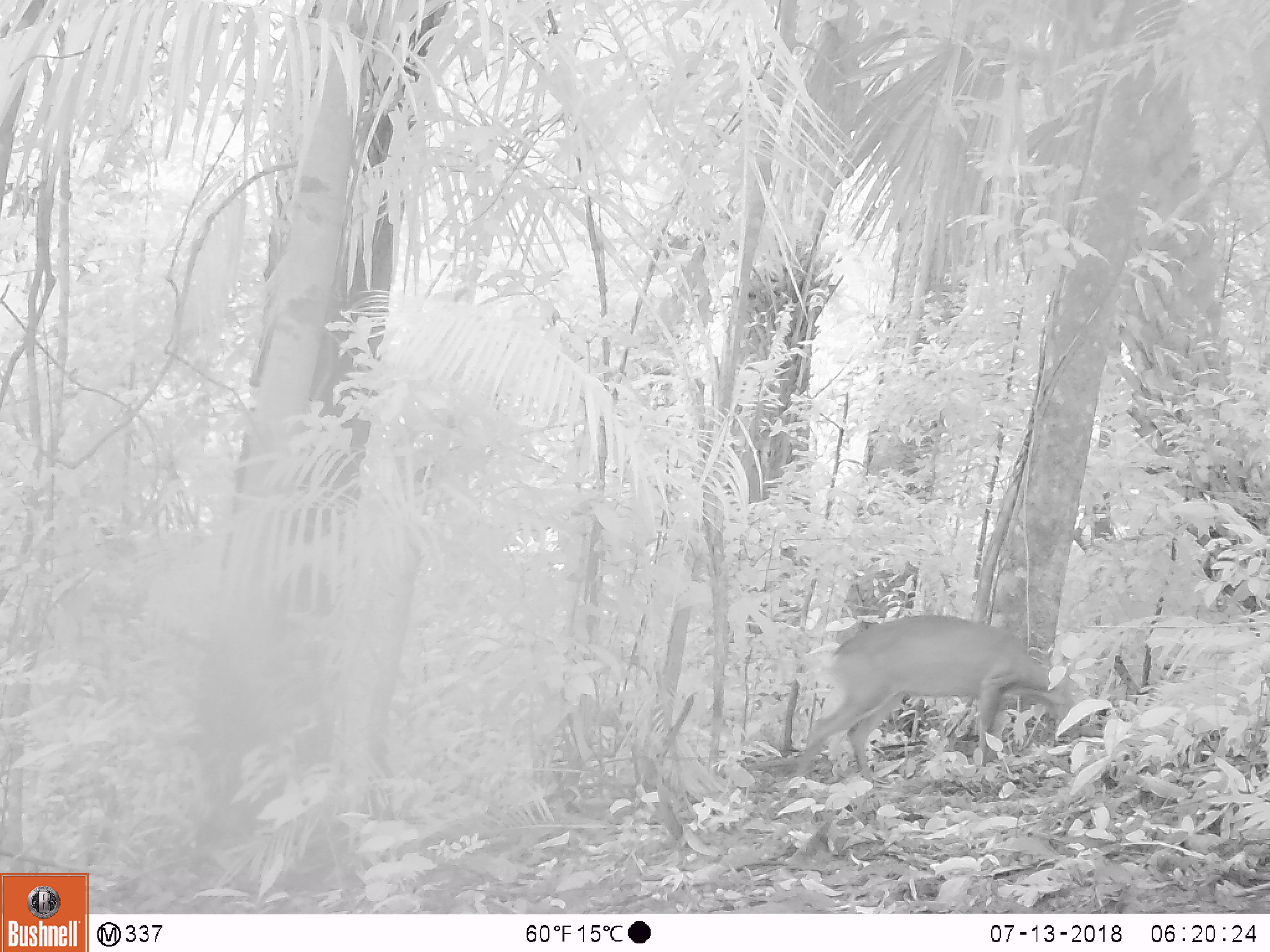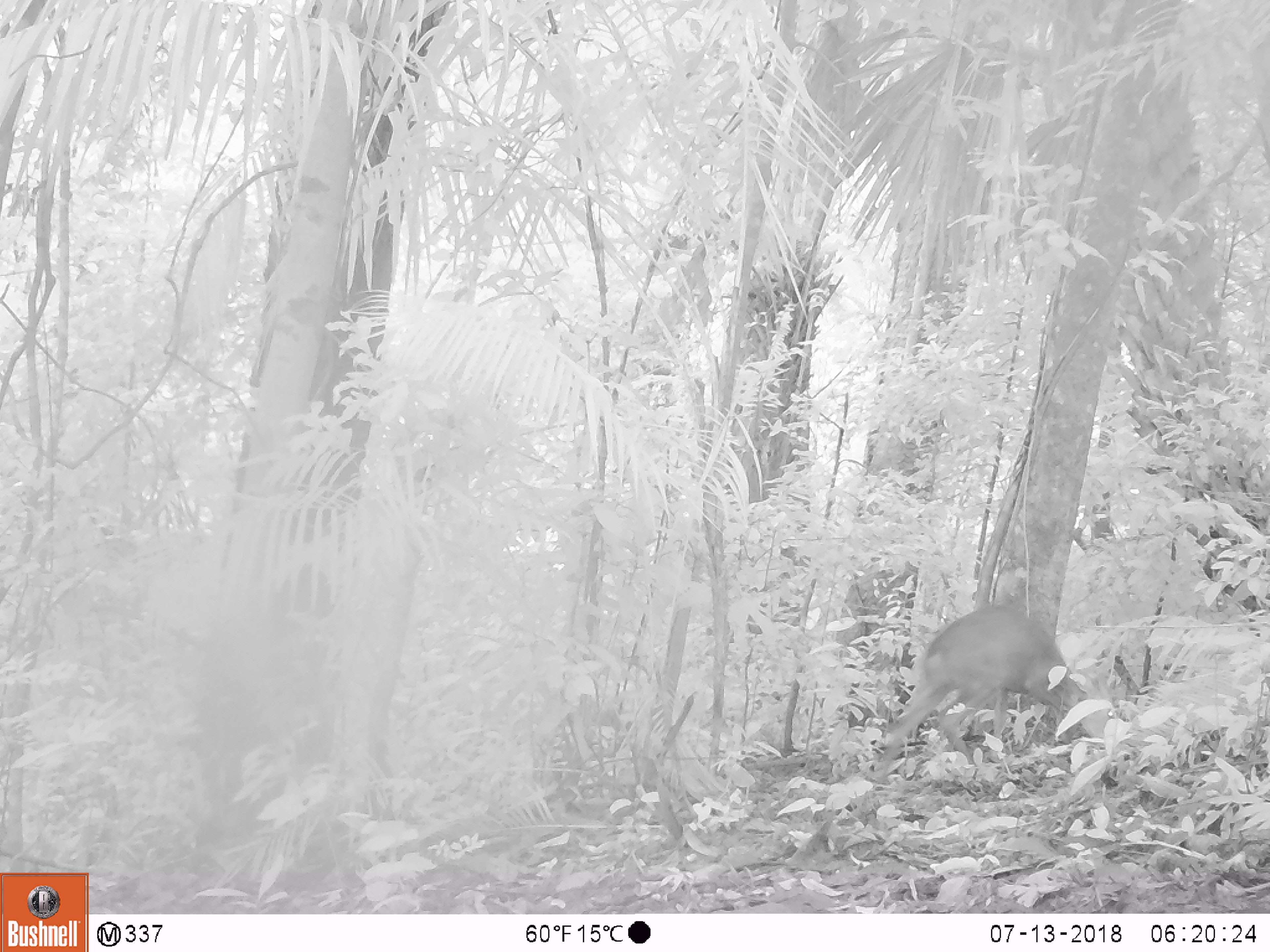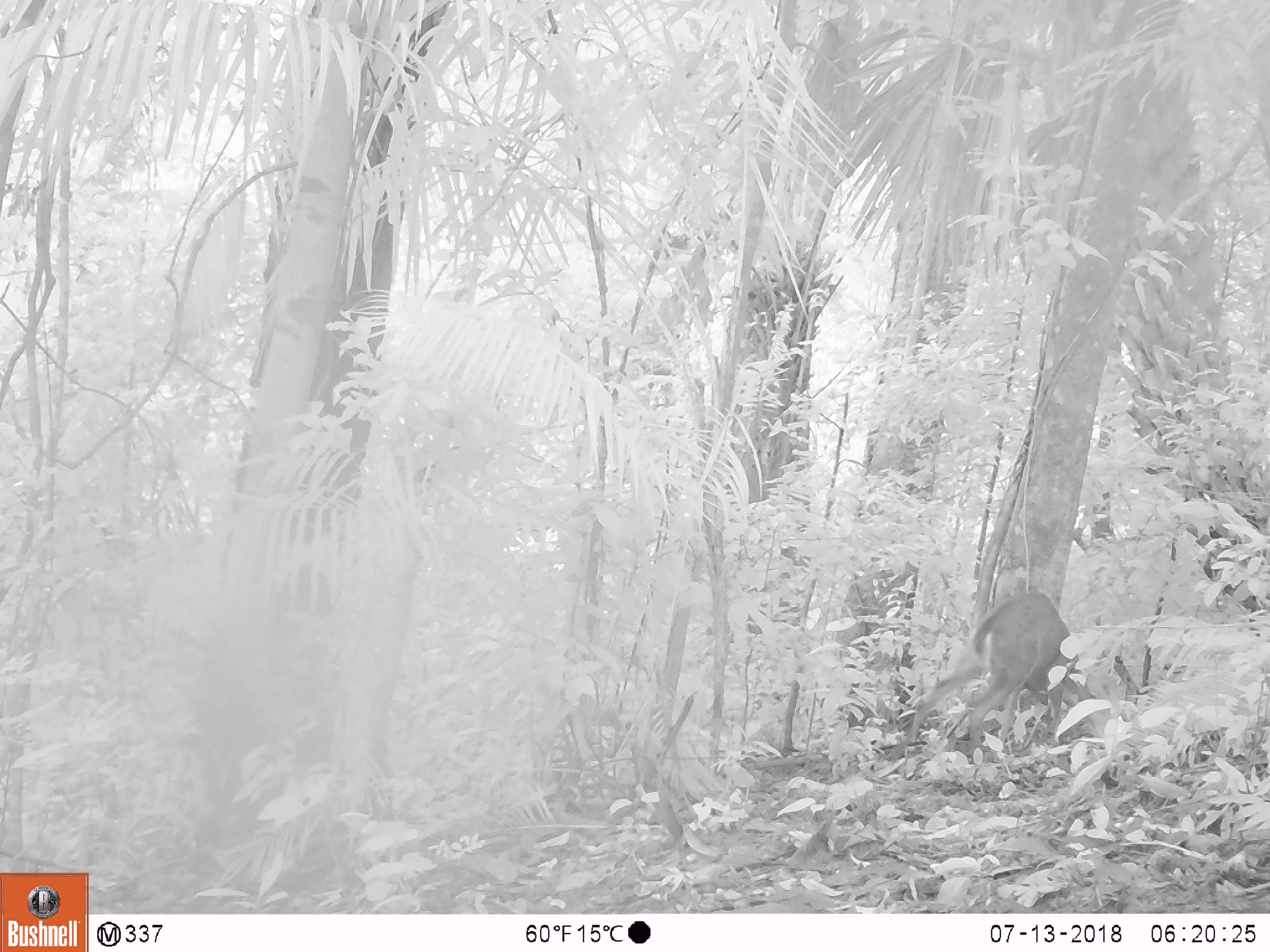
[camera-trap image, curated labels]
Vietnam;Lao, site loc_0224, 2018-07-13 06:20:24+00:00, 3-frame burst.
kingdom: Animalia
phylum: Chordata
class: Mammalia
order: Artiodactyla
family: Cervidae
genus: Muntiacus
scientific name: Muntiacus vuquangensis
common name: large-antlered muntjac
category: large antlered muntjac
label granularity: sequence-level